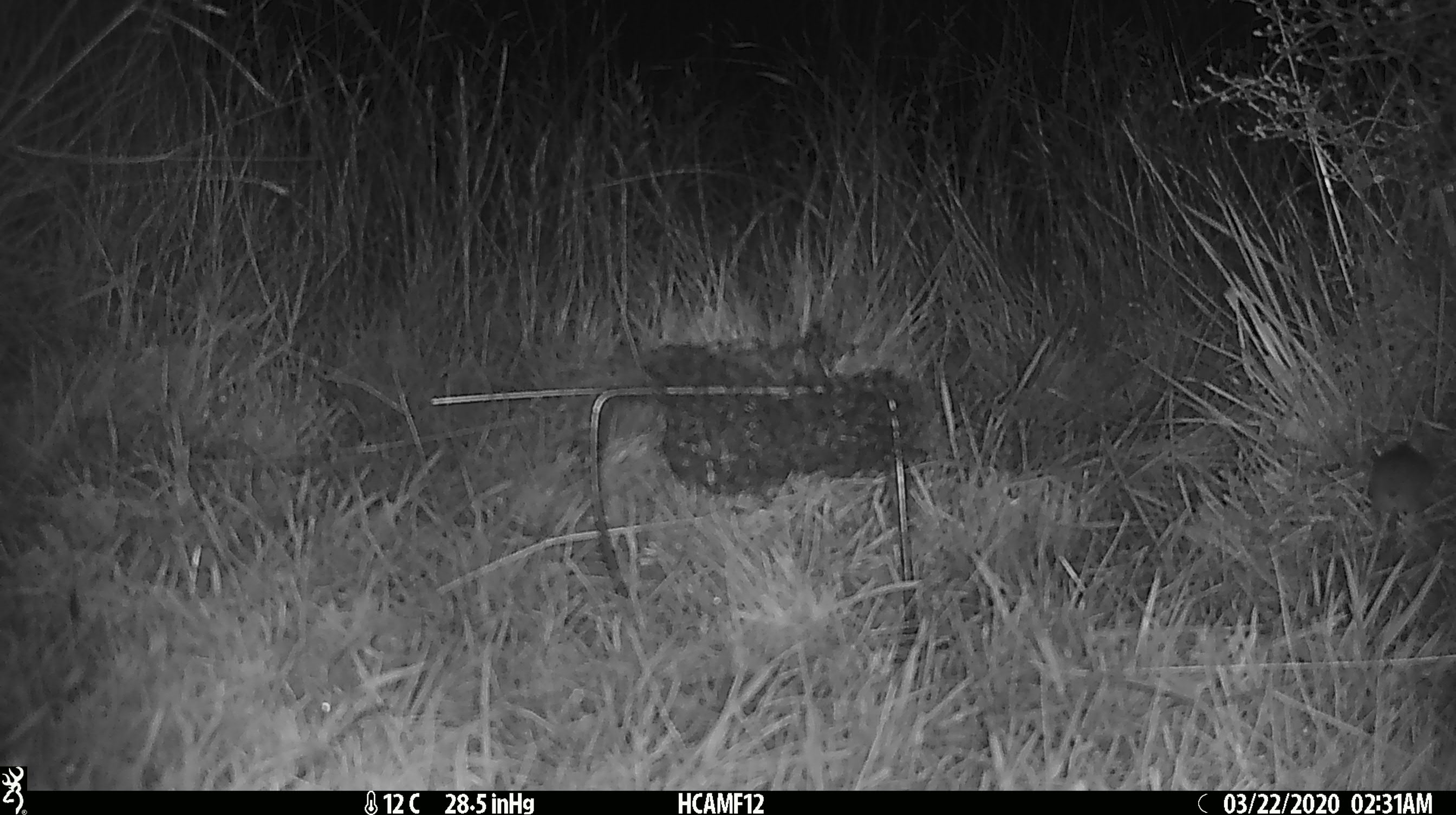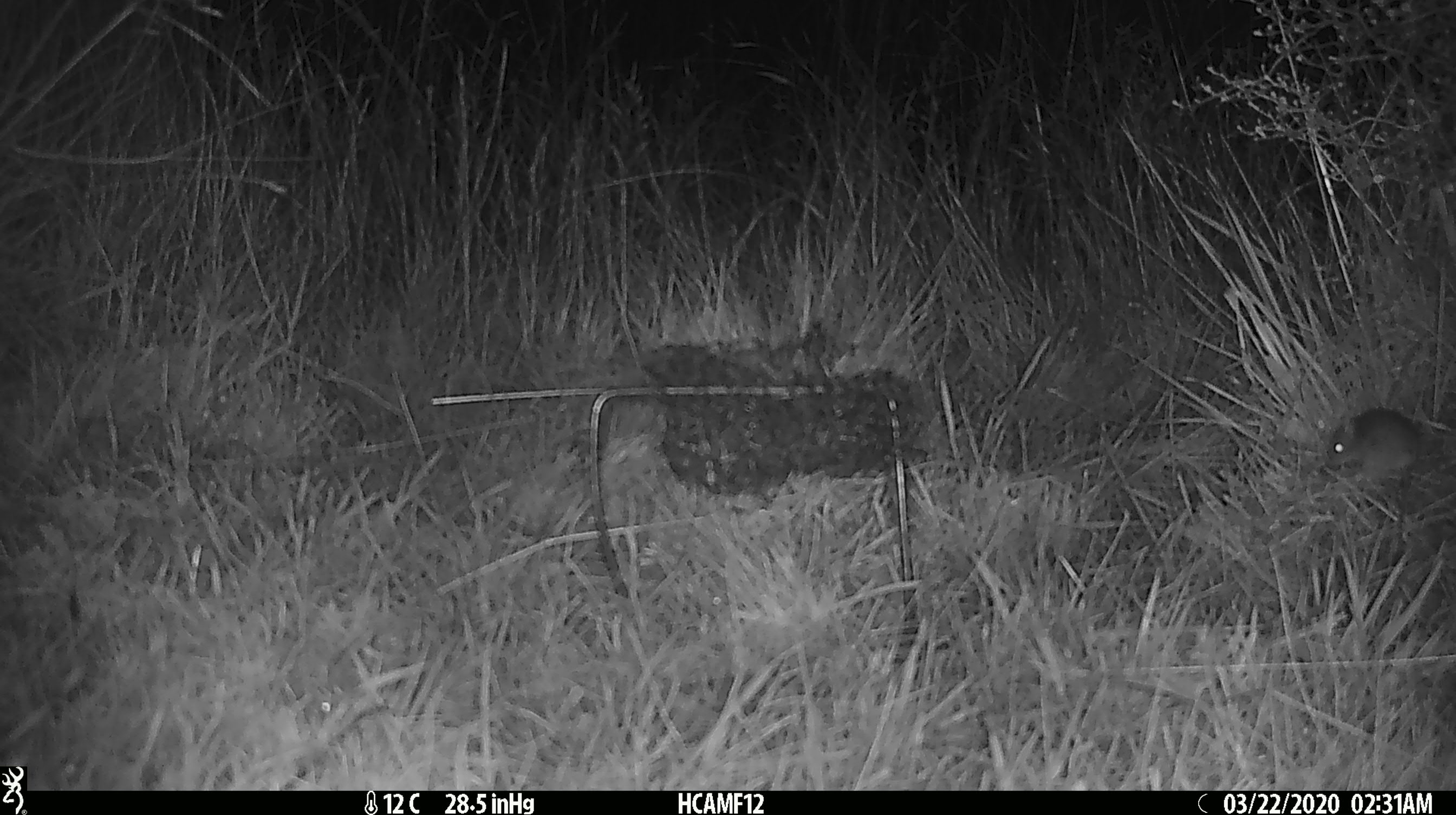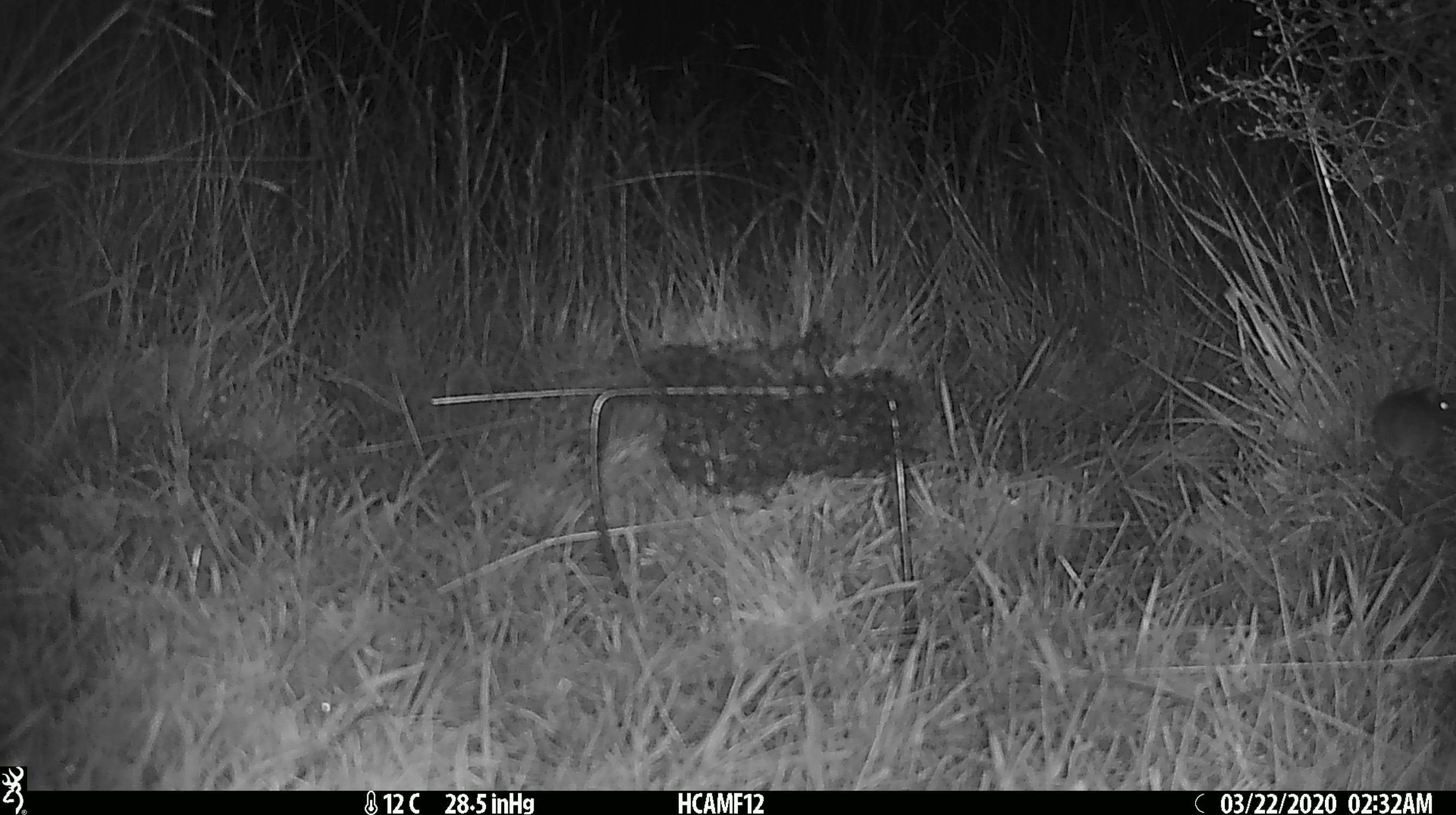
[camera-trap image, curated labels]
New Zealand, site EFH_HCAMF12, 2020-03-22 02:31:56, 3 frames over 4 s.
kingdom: Animalia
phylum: Chordata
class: Mammalia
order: Rodentia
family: Muridae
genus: Mus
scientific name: Mus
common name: mouse